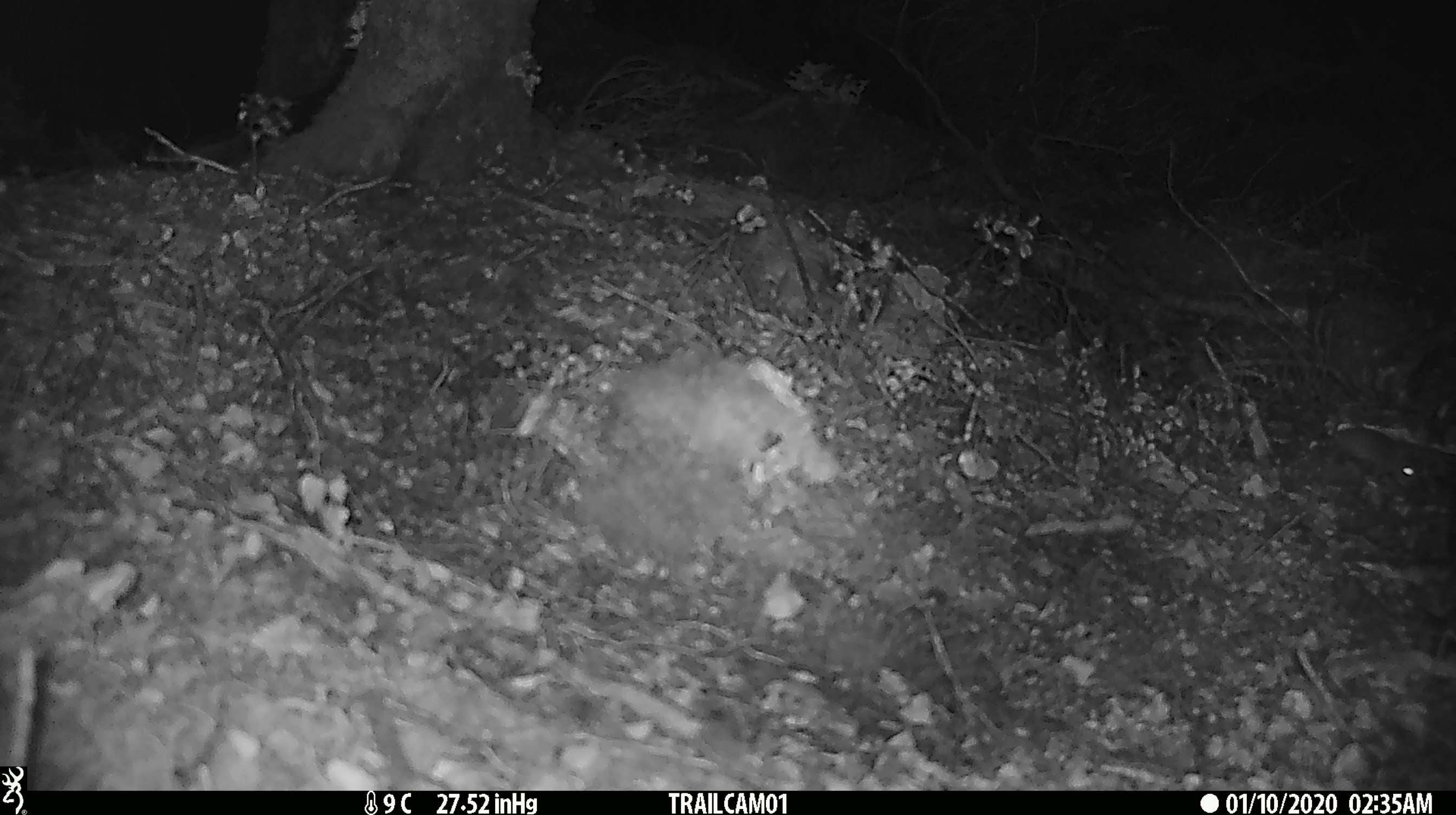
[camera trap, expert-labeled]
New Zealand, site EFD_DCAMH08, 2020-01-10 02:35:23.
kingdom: Animalia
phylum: Chordata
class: Mammalia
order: Rodentia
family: Muridae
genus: Mus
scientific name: Mus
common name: mouse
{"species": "mouse (Mus)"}